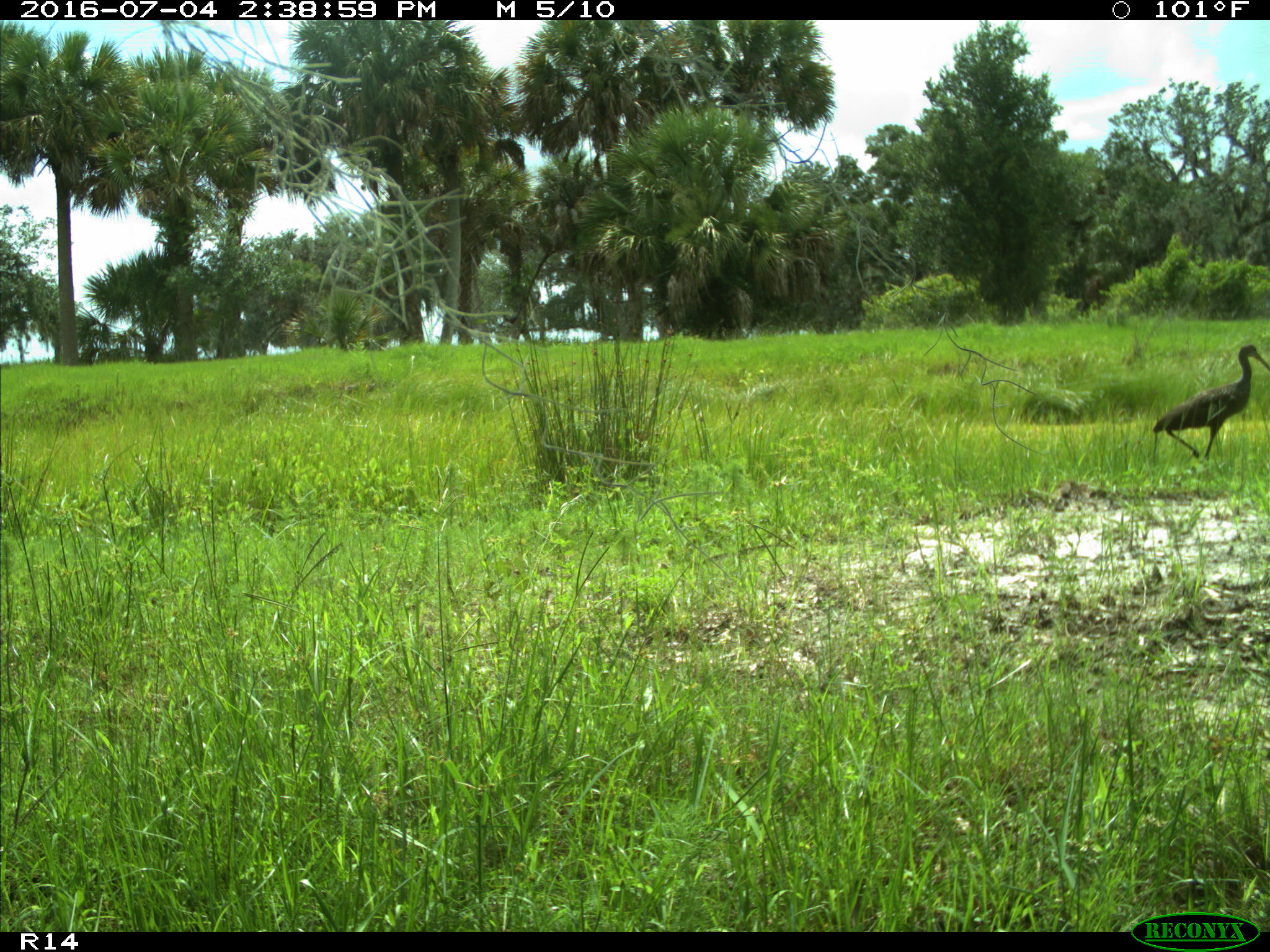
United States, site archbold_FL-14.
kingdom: Animalia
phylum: Chordata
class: Aves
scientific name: Aves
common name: birds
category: unidentified bird